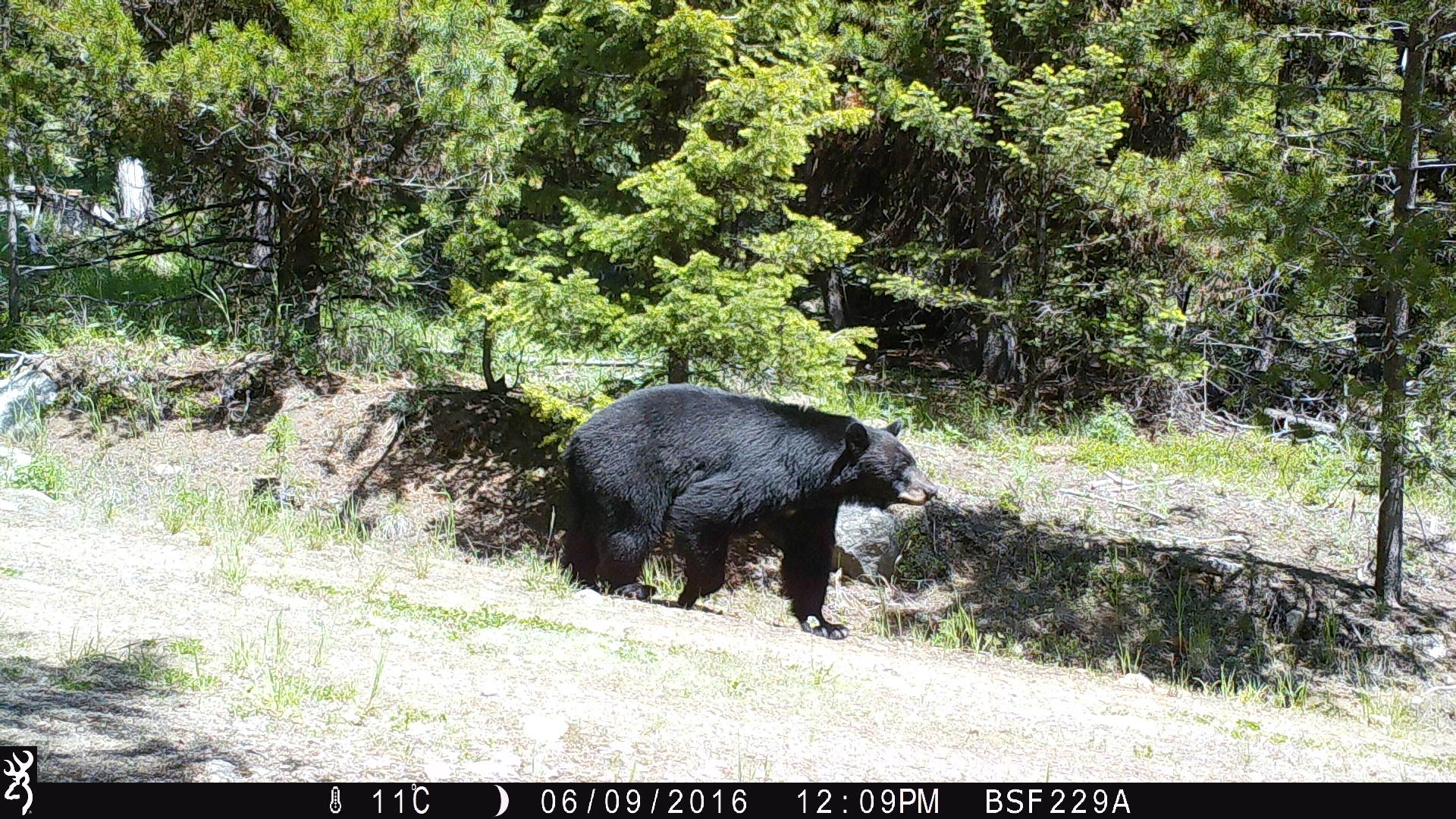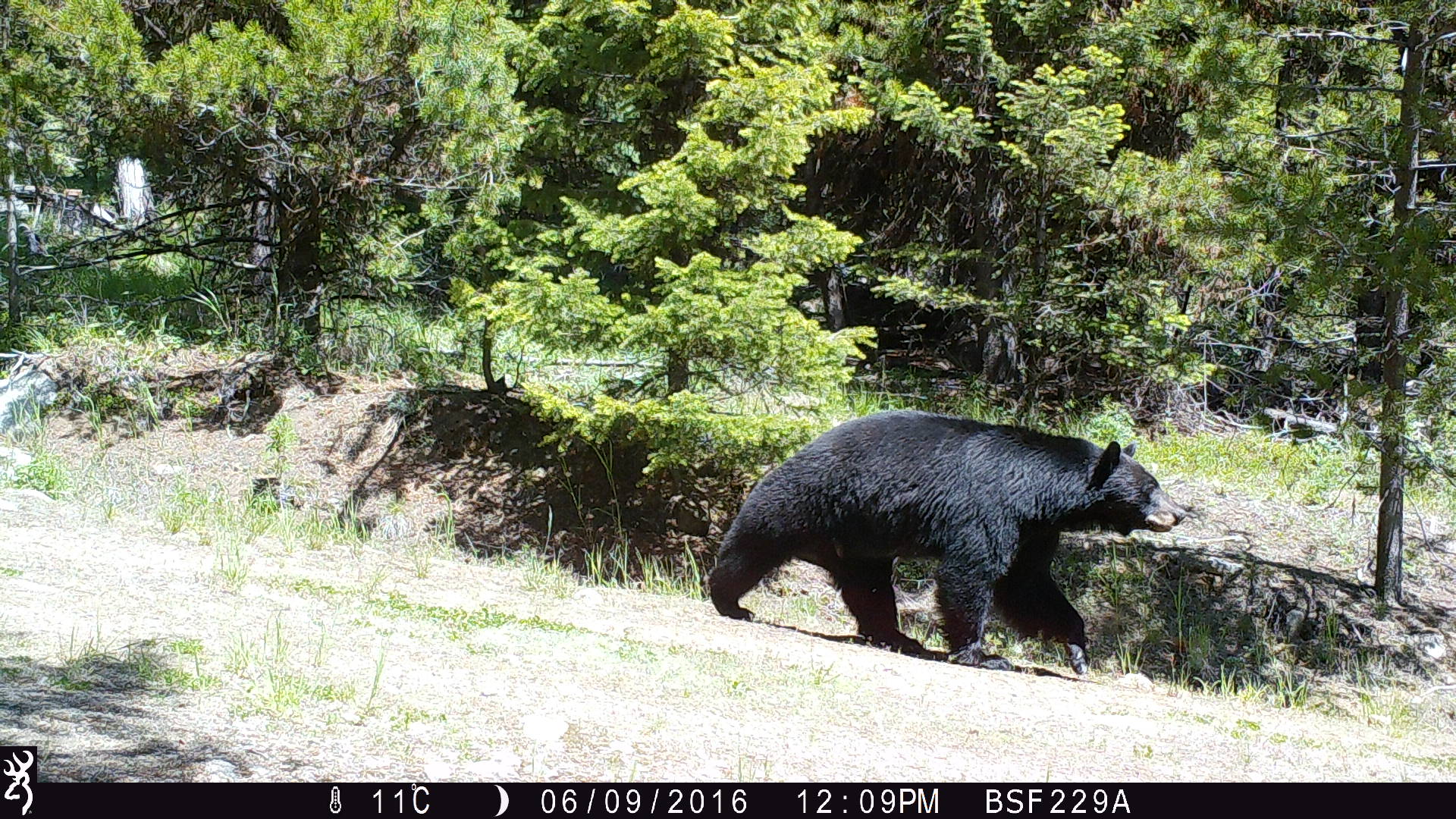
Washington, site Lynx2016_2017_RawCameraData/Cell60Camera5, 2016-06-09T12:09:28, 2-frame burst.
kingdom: Animalia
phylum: Chordata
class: Mammalia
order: Carnivora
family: Ursidae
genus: Ursus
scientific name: Ursus americanus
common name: american black bear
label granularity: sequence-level